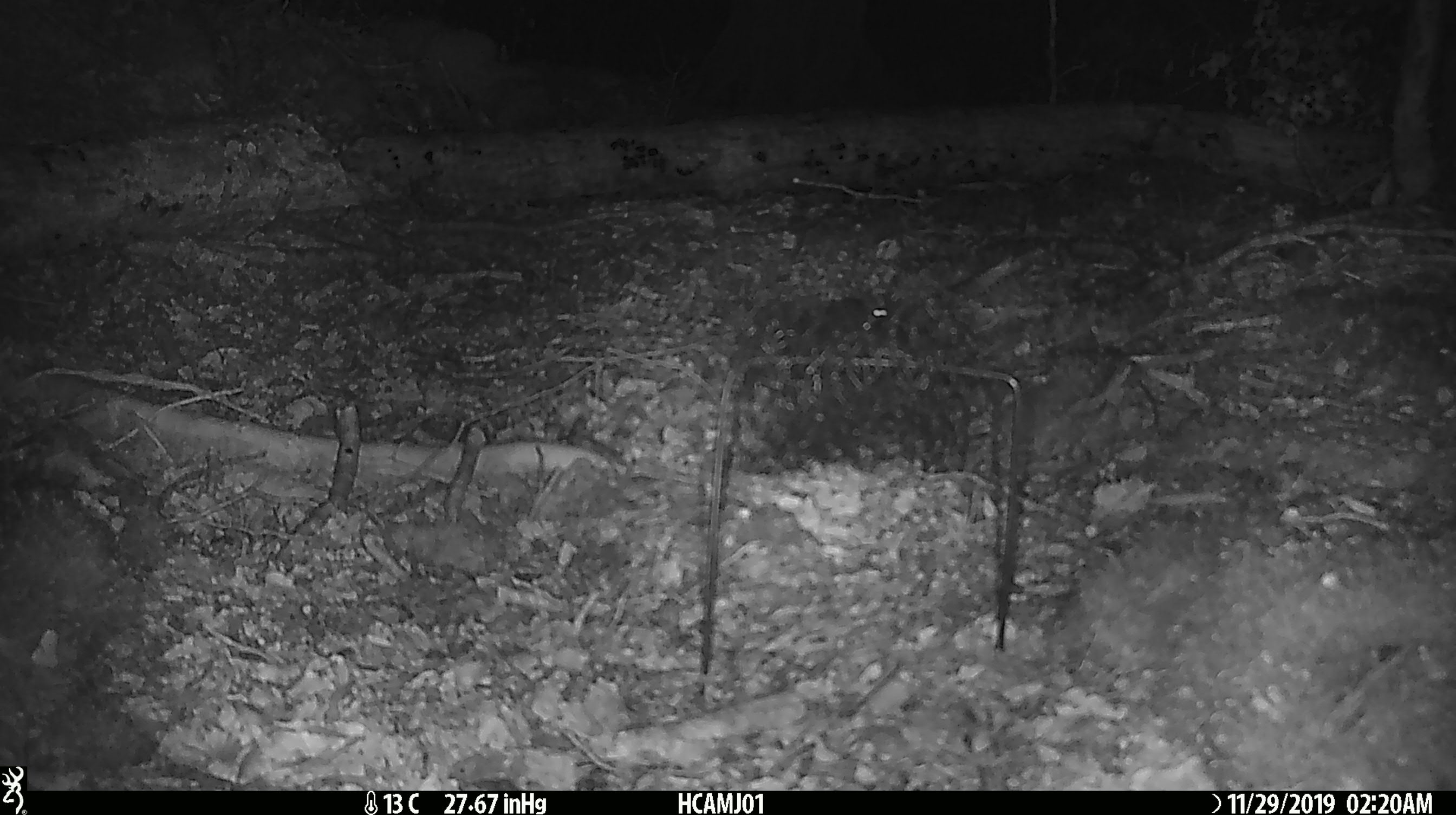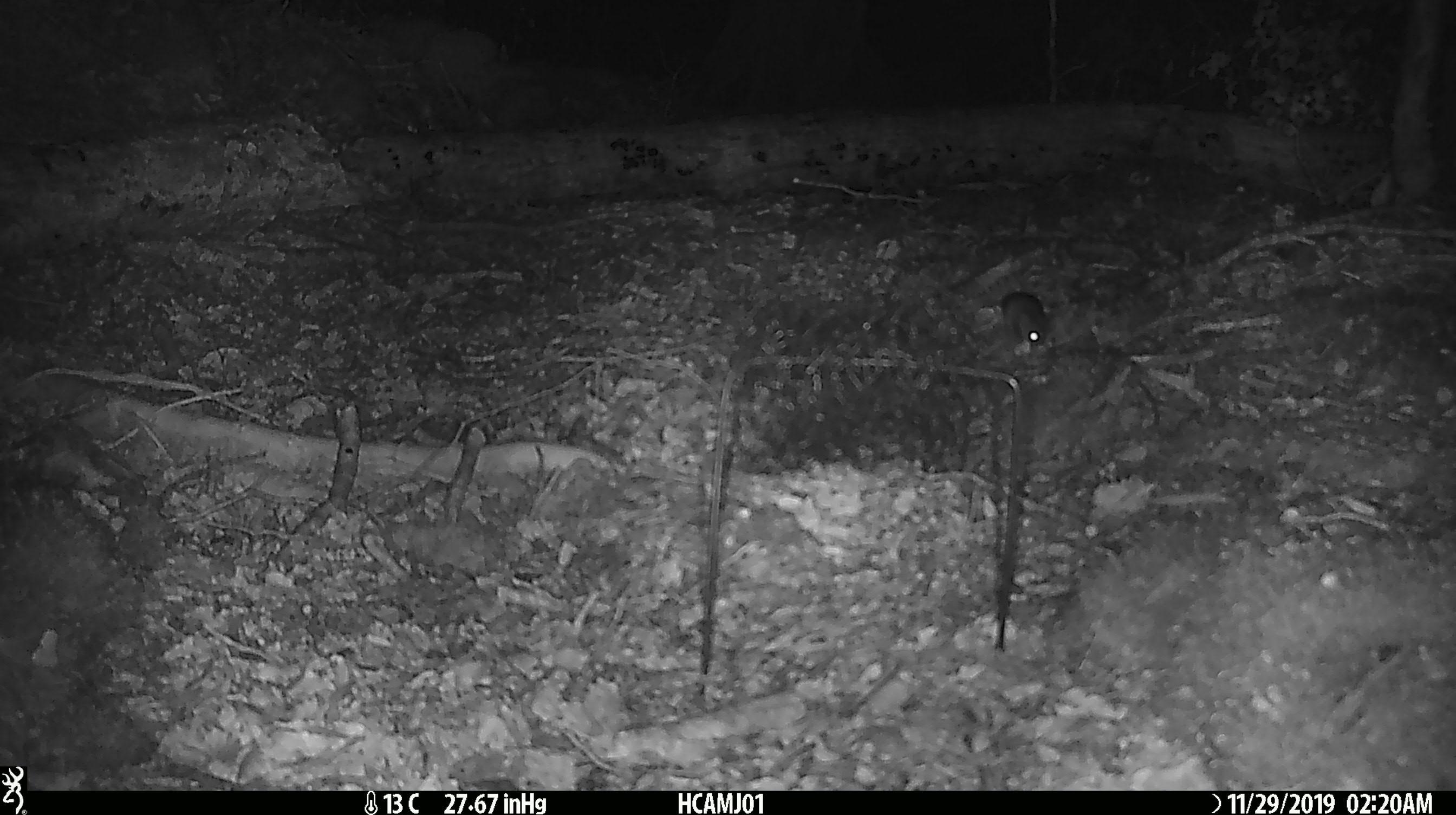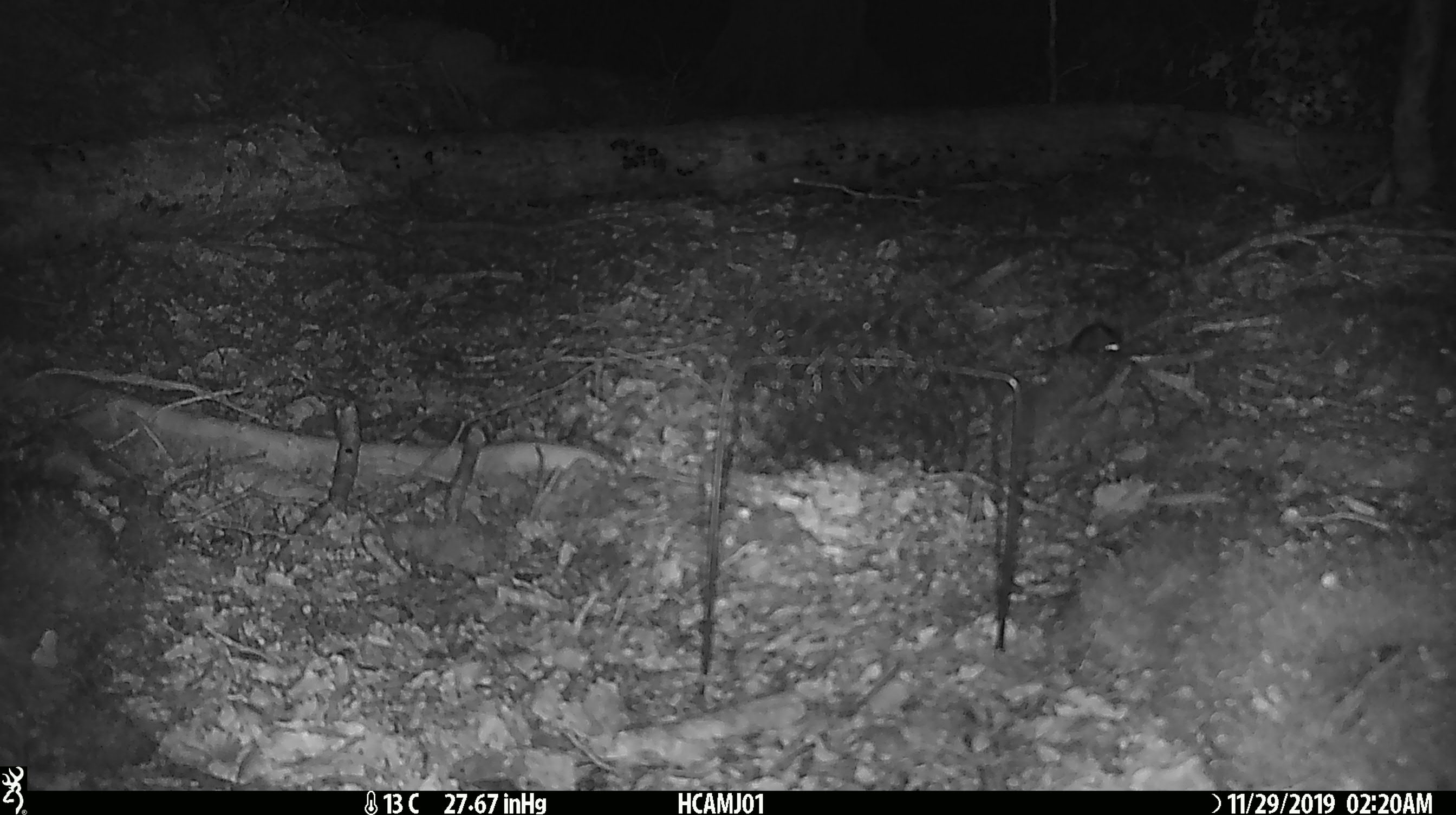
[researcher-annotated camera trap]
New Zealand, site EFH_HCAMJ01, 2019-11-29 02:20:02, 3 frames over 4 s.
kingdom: Animalia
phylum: Chordata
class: Mammalia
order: Rodentia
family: Muridae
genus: Mus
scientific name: Mus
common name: mouse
Mouse (Mus).